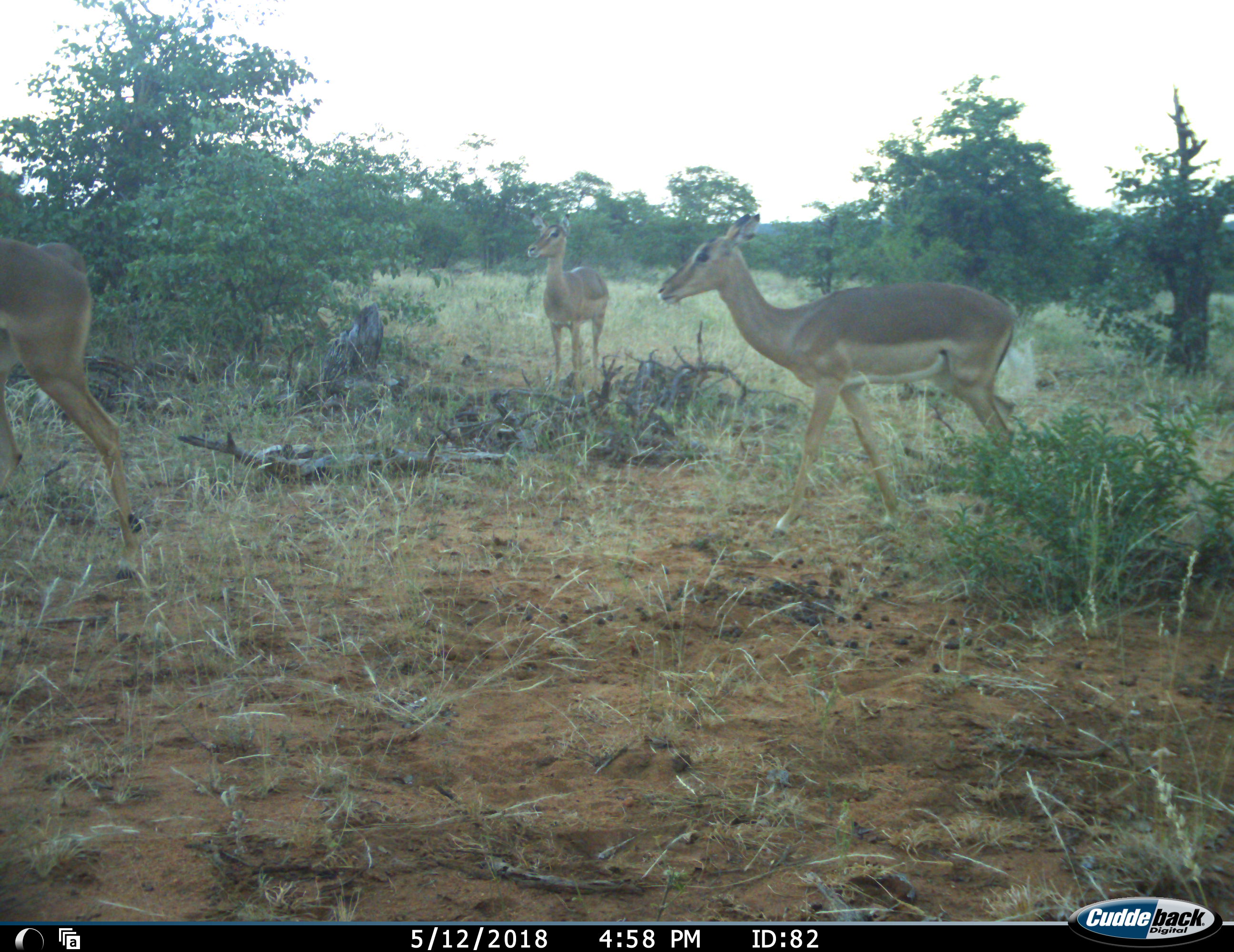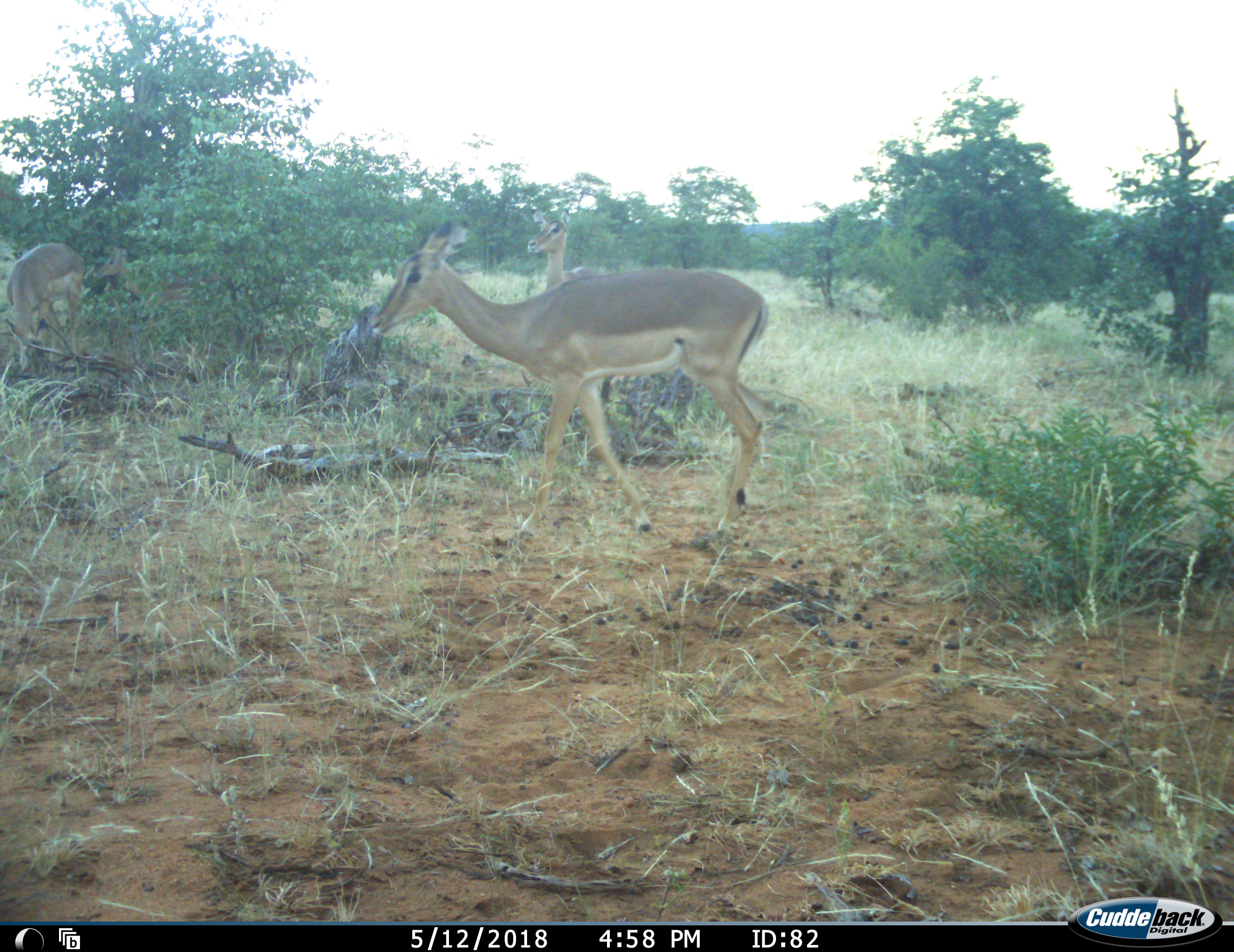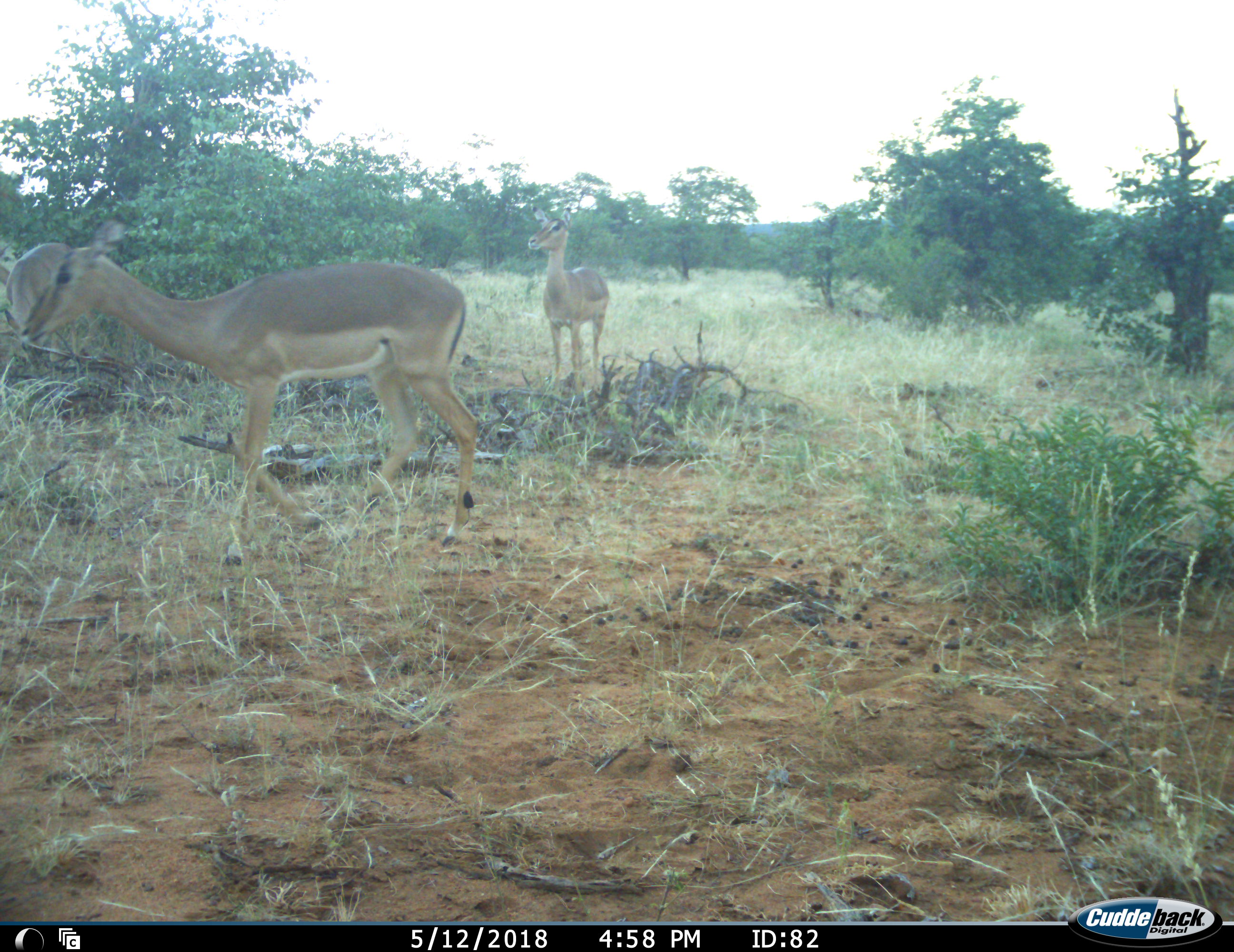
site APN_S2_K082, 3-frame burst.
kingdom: Animalia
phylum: Chordata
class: Mammalia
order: Artiodactyla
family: Bovidae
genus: Aepyceros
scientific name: Aepyceros melampus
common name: impala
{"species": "impala (Aepyceros melampus)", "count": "3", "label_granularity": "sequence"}